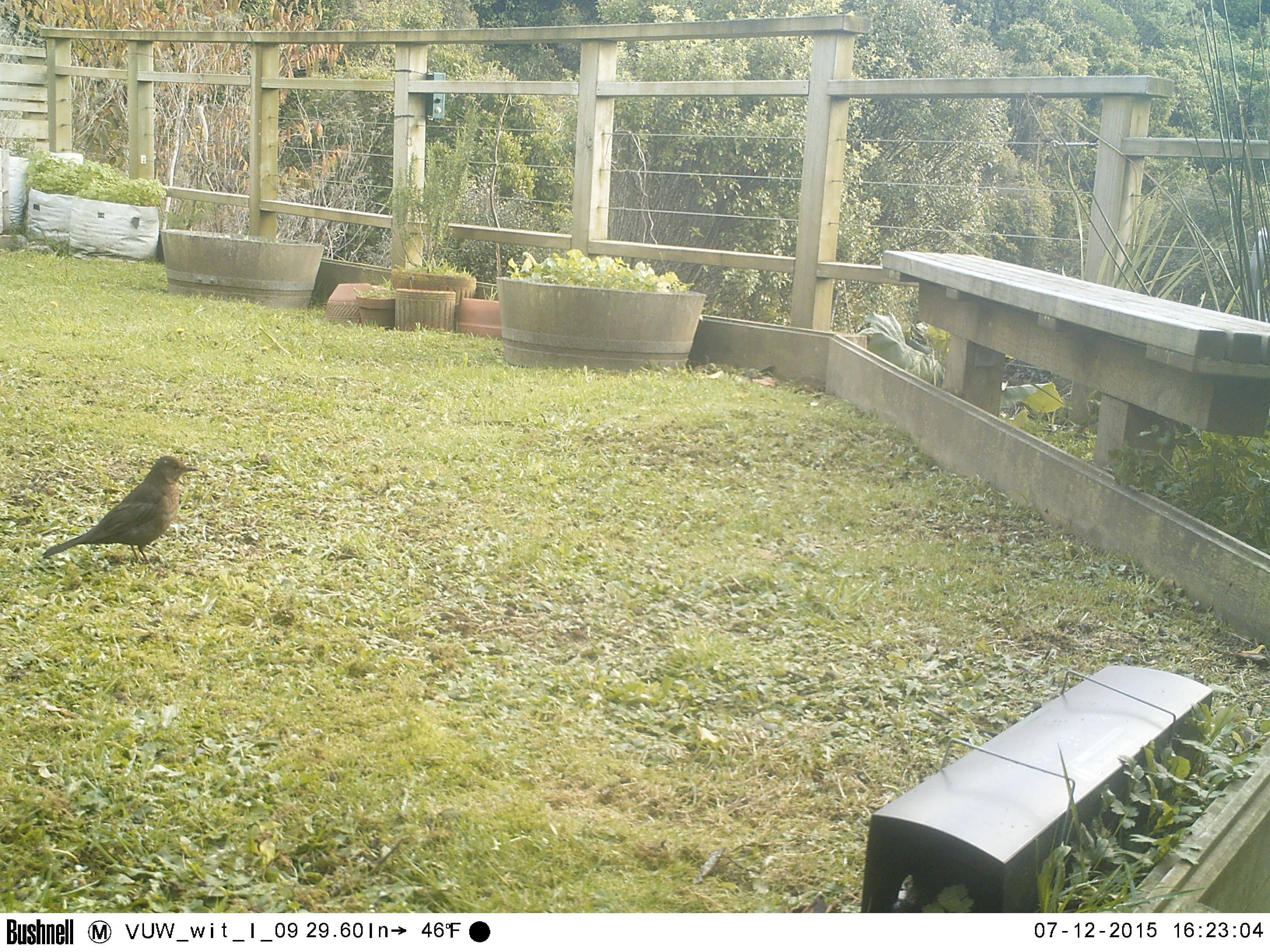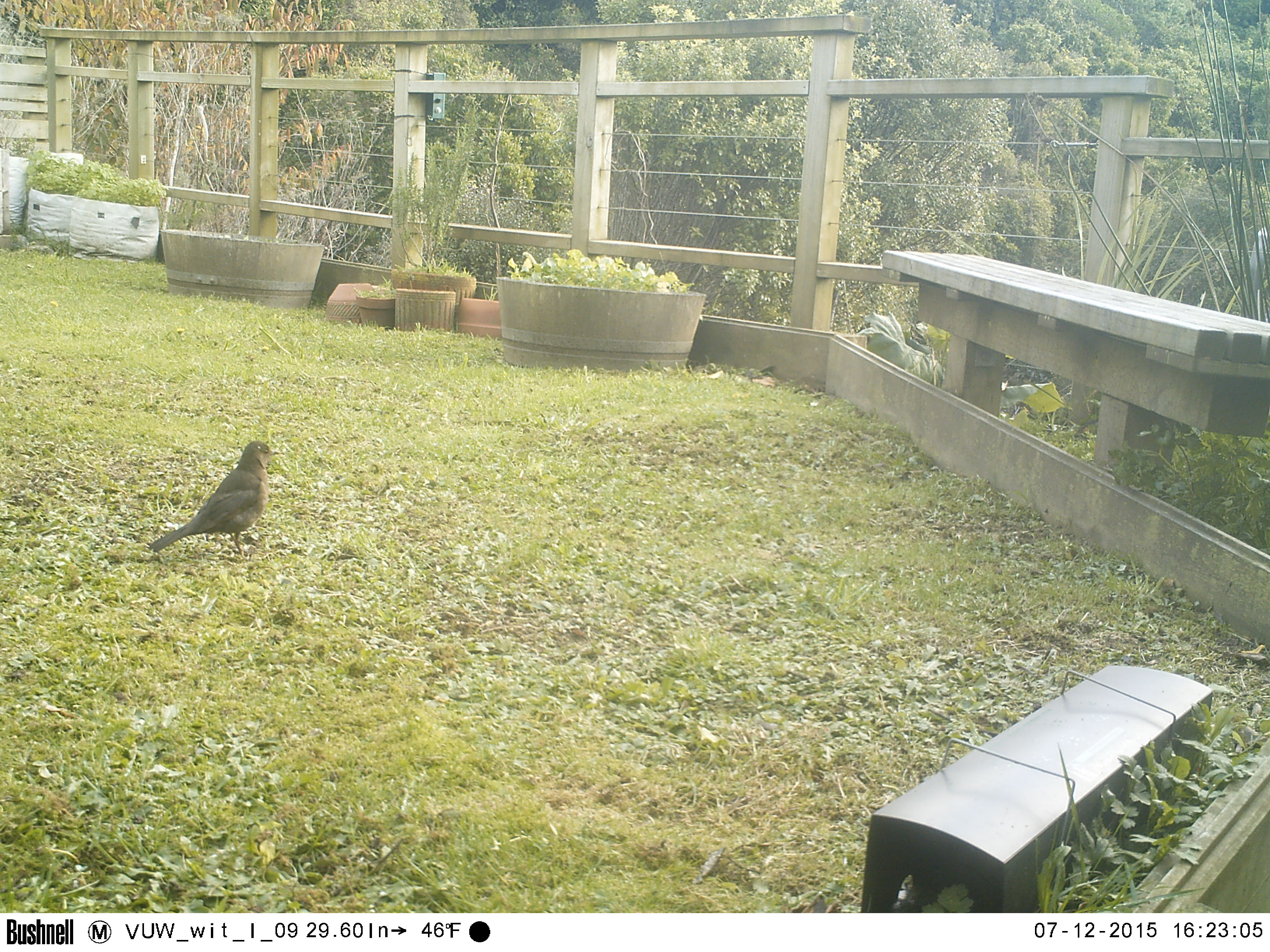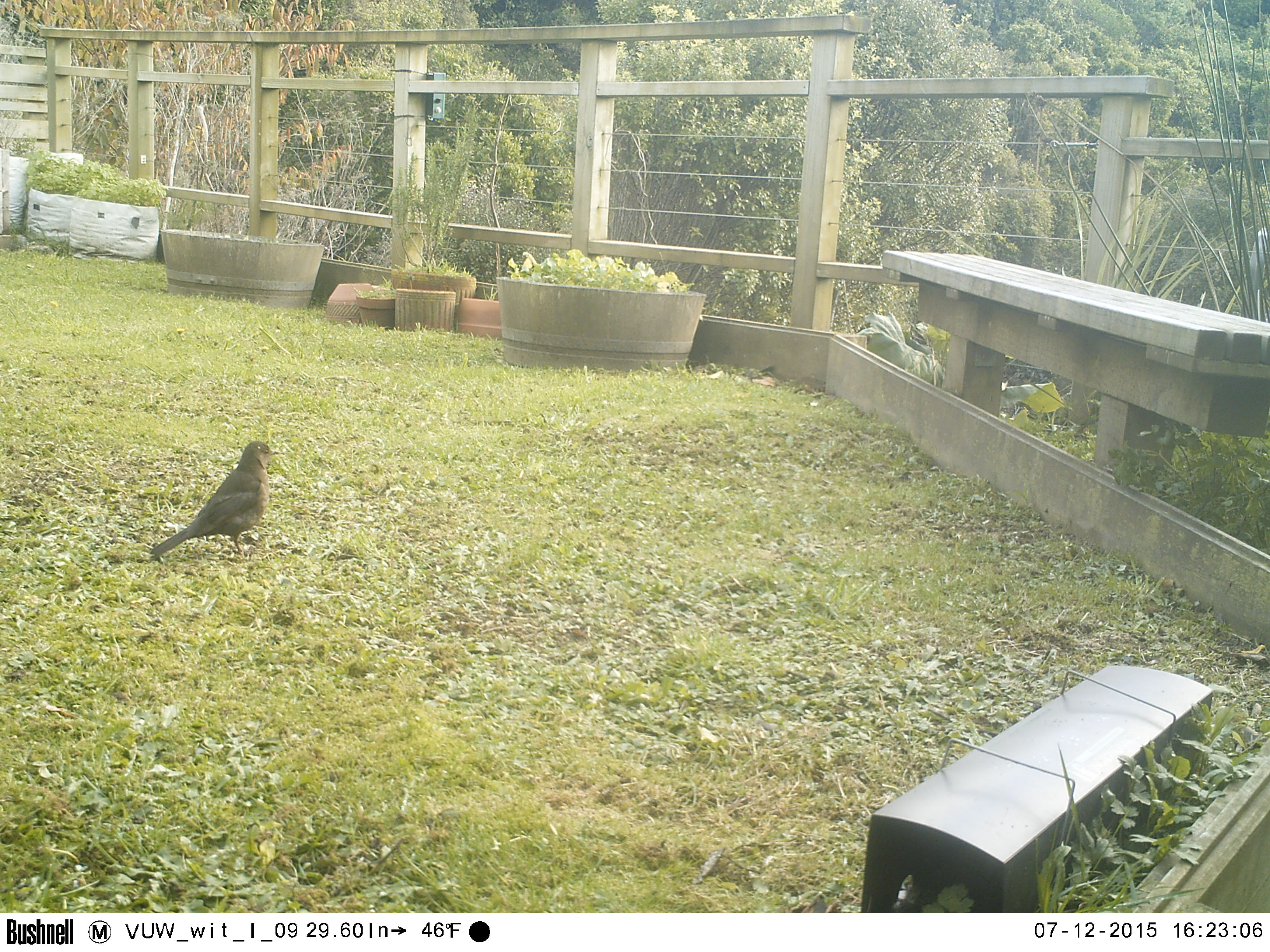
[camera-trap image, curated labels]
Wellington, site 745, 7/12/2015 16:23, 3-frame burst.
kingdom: Animalia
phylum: Chordata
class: Aves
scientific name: Aves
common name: bird